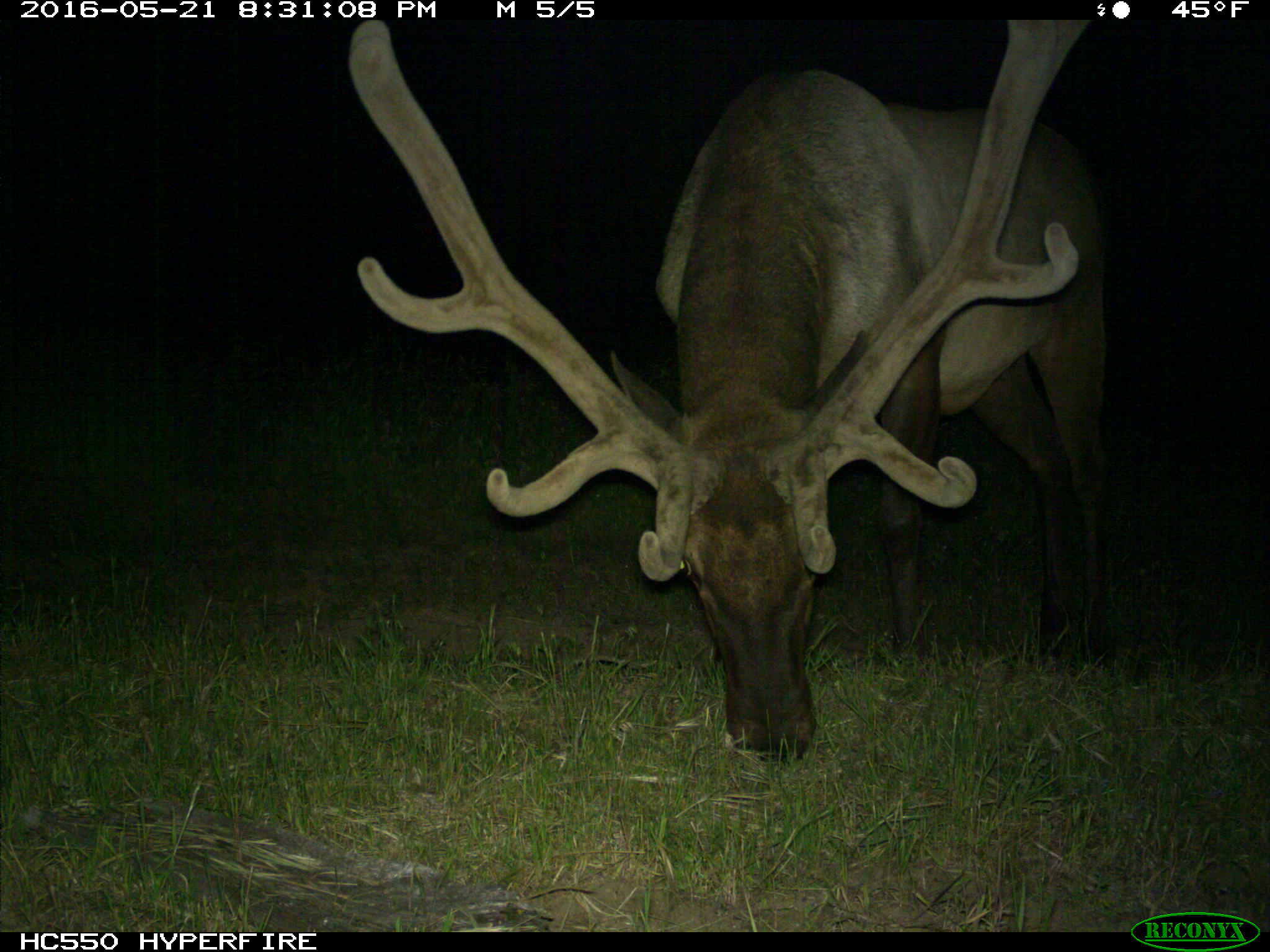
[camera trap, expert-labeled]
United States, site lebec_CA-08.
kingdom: Animalia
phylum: Chordata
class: Mammalia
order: Artiodactyla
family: Cervidae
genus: Cervus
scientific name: Cervus canadensis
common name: elk